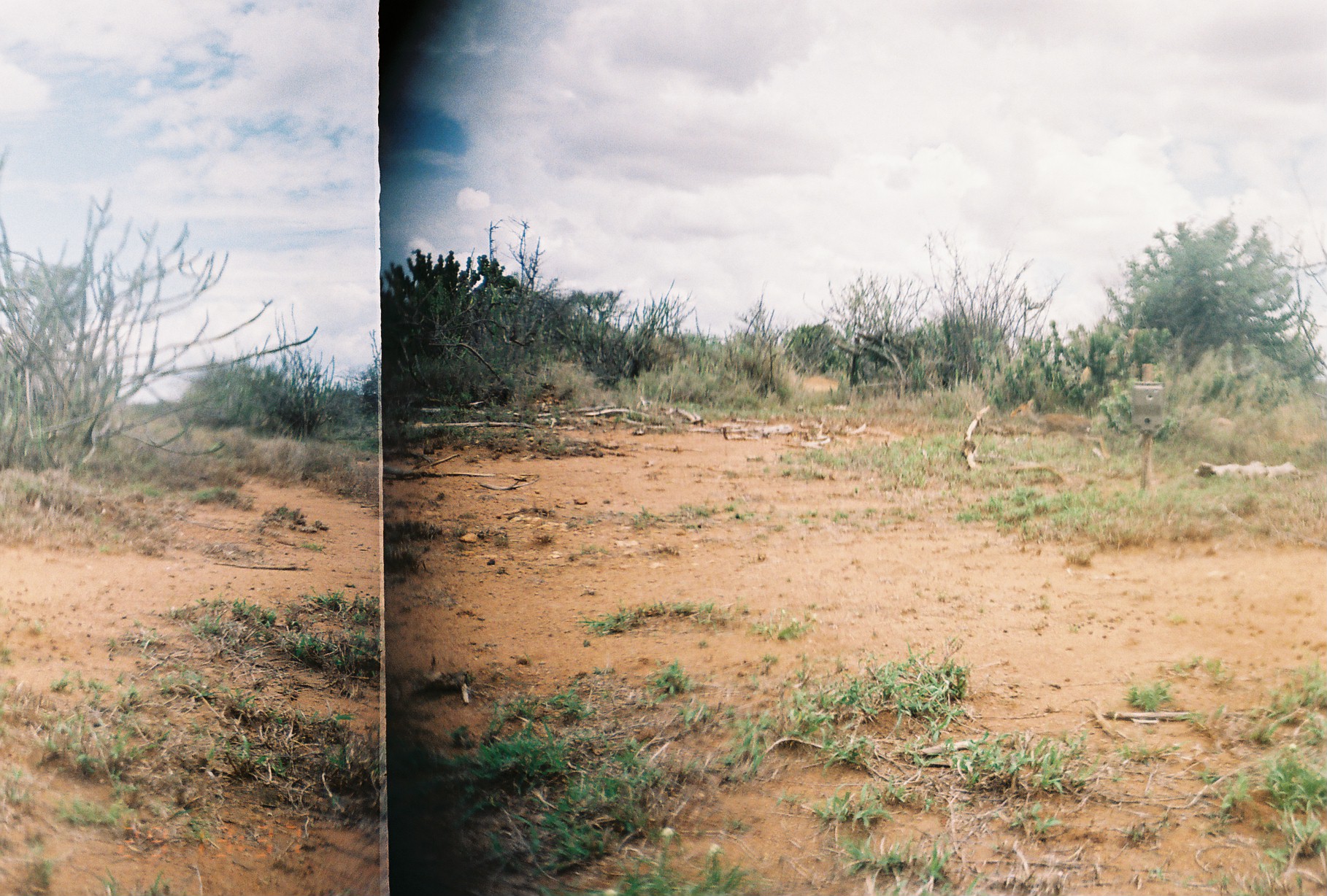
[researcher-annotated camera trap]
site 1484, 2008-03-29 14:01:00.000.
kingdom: Animalia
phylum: Chordata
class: Mammalia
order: Artiodactyla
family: Bovidae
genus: Madoqua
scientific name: Madoqua guentheri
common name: günther's dik-dik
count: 1